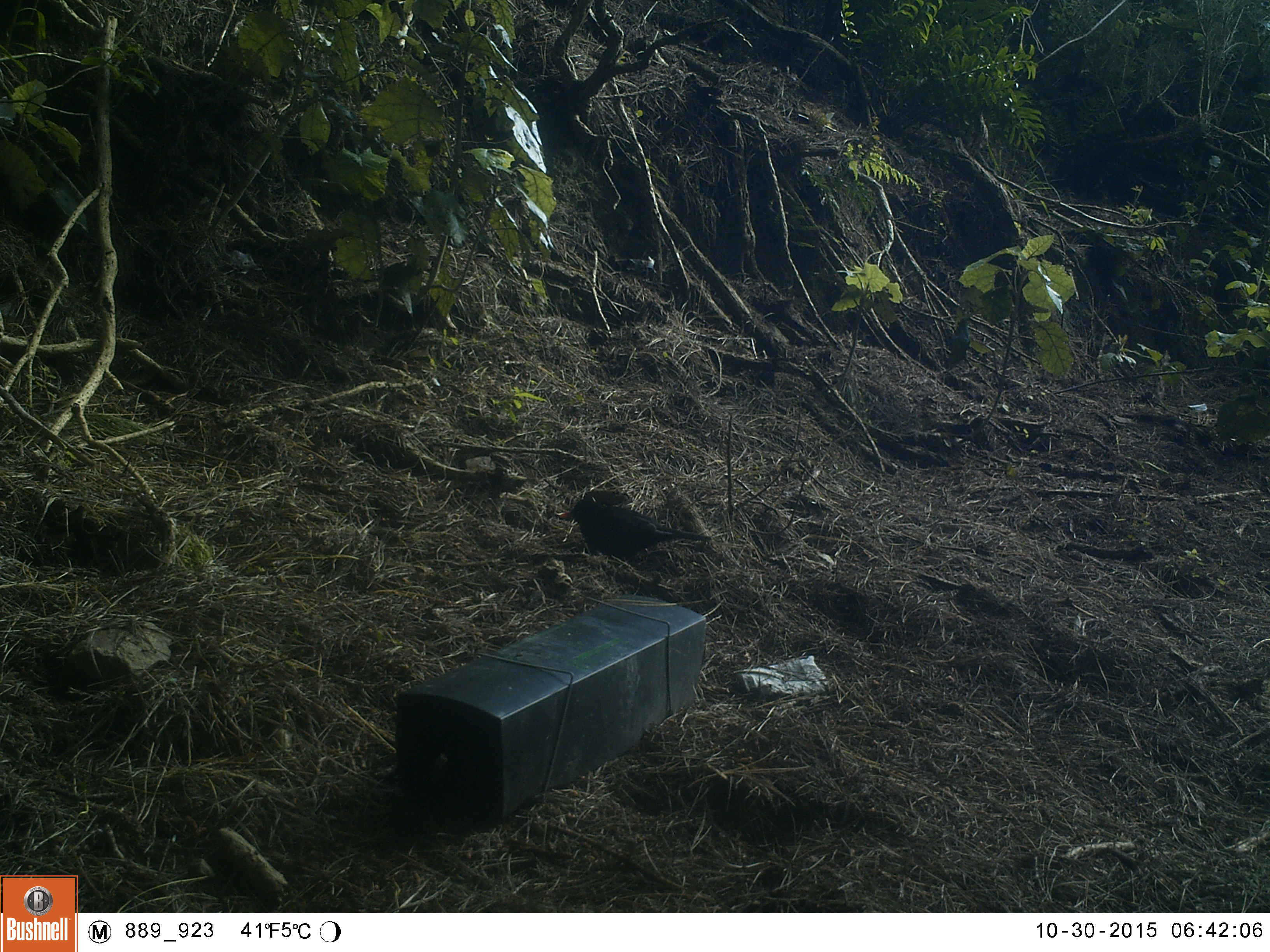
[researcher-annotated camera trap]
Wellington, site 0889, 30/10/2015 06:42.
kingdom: Animalia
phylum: Chordata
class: Aves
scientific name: Aves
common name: bird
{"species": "bird (Aves)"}